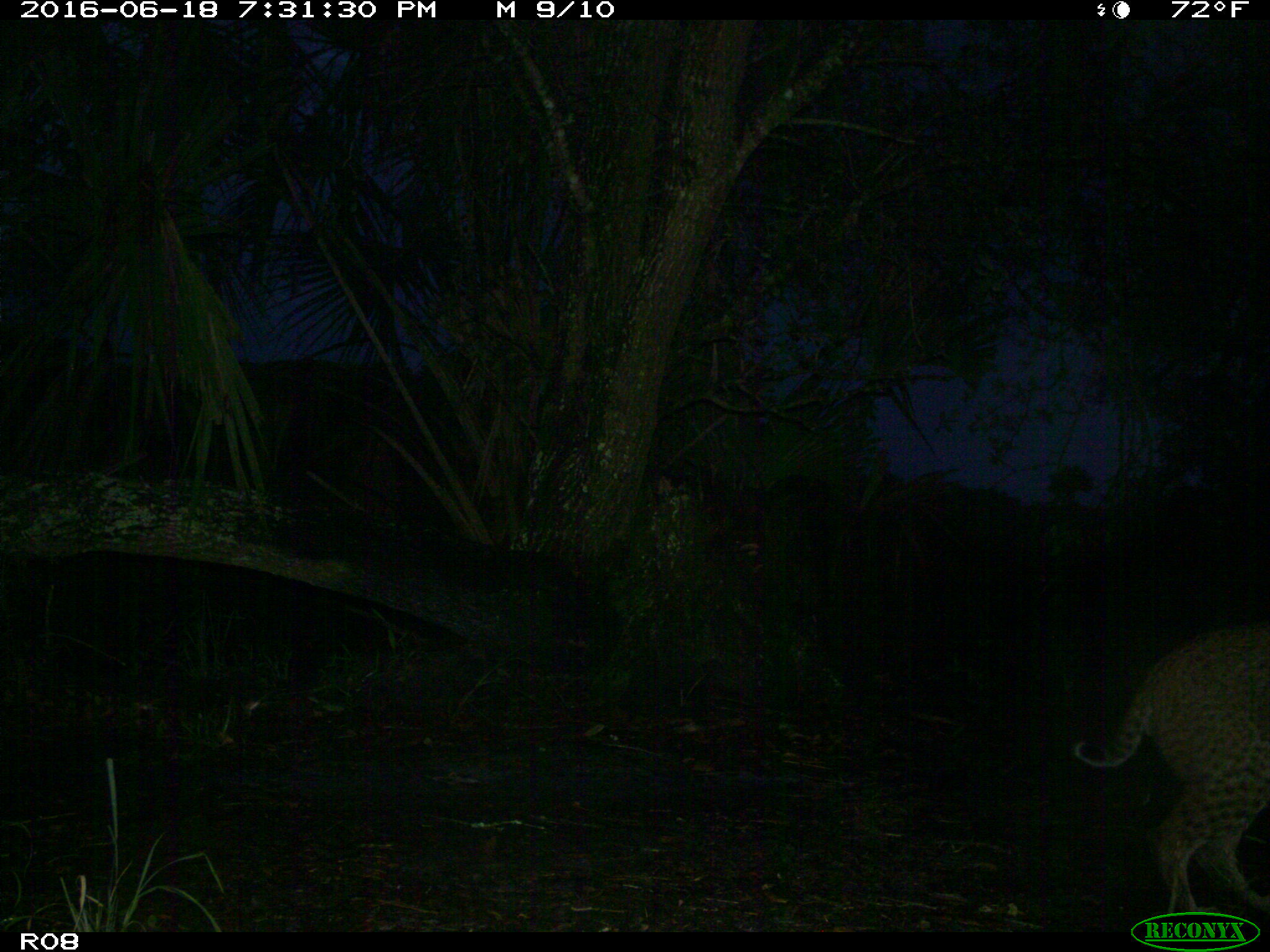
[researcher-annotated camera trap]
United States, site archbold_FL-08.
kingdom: Animalia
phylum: Chordata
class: Mammalia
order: Carnivora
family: Felidae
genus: Lynx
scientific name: Lynx rufus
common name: bobcat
Lynx rufus (bobcat).